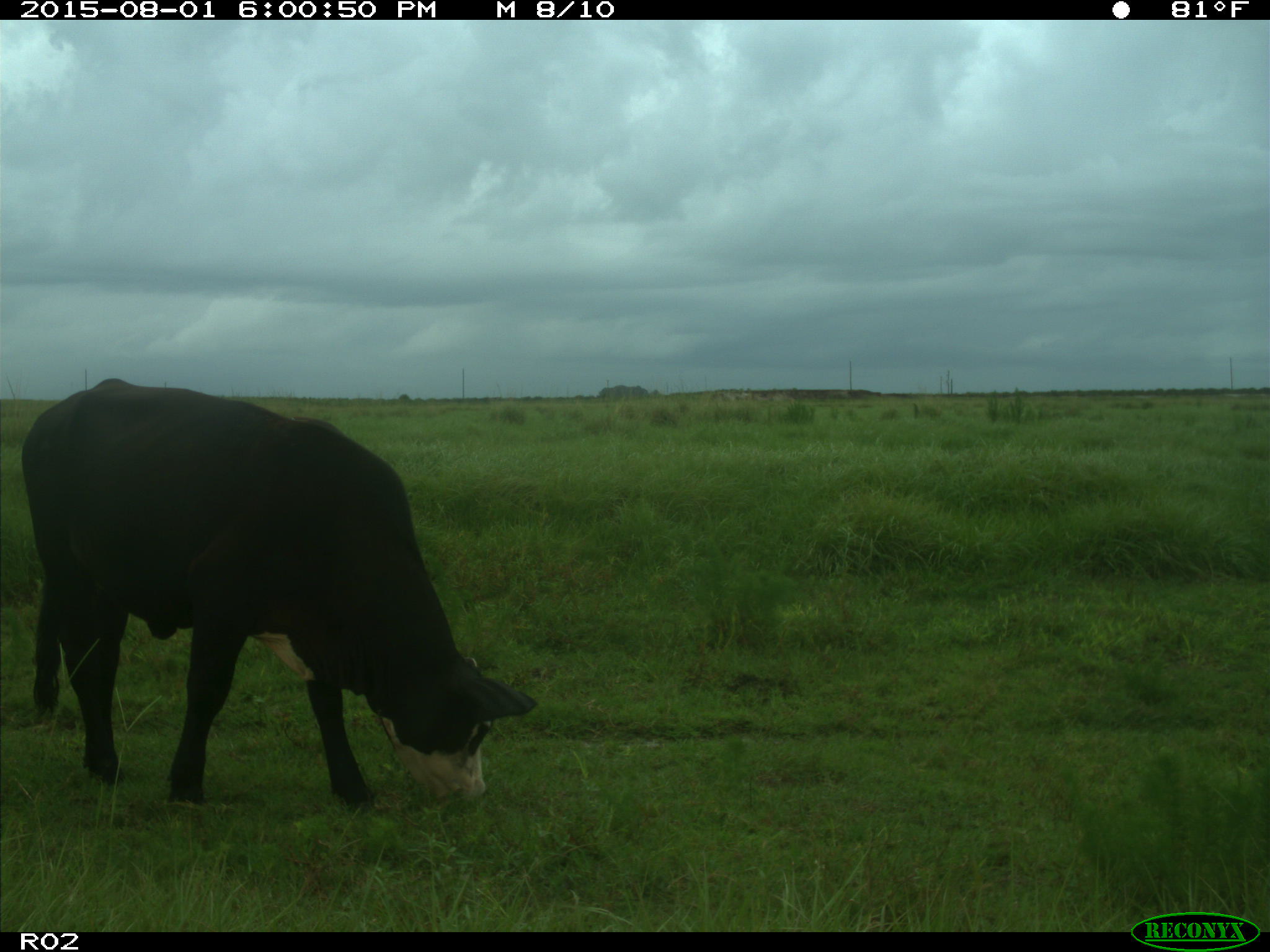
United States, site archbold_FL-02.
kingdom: Animalia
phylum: Chordata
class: Mammalia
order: Artiodactyla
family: Bovidae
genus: Bos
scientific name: Bos taurus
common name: domestic cow